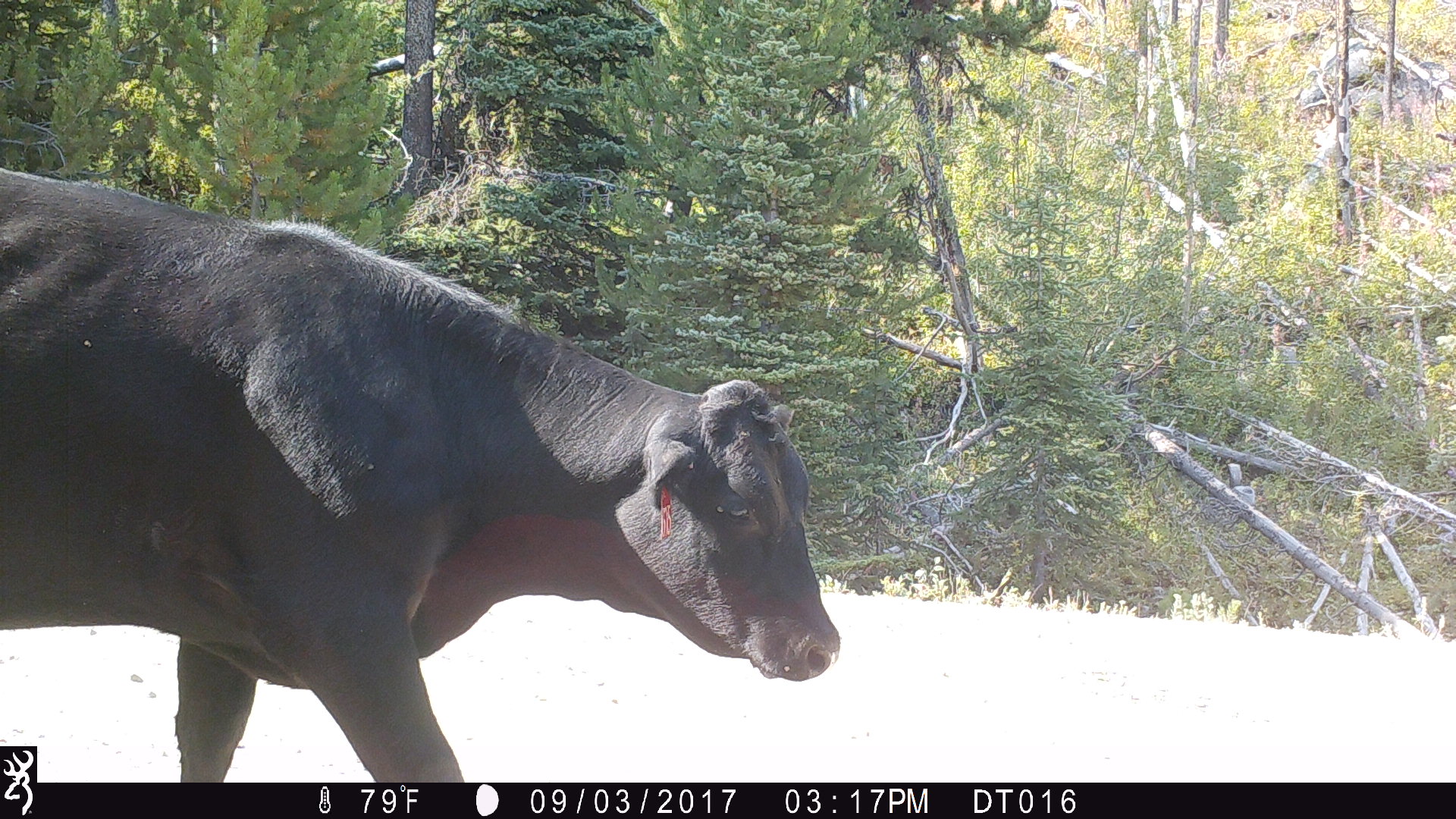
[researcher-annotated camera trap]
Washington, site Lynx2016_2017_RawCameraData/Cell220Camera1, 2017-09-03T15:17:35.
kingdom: Animalia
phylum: Chordata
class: Mammalia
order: Artiodactyla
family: Bovidae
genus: Bos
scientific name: Bos taurus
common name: domestic cattle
Domestic cattle (Bos taurus). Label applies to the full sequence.